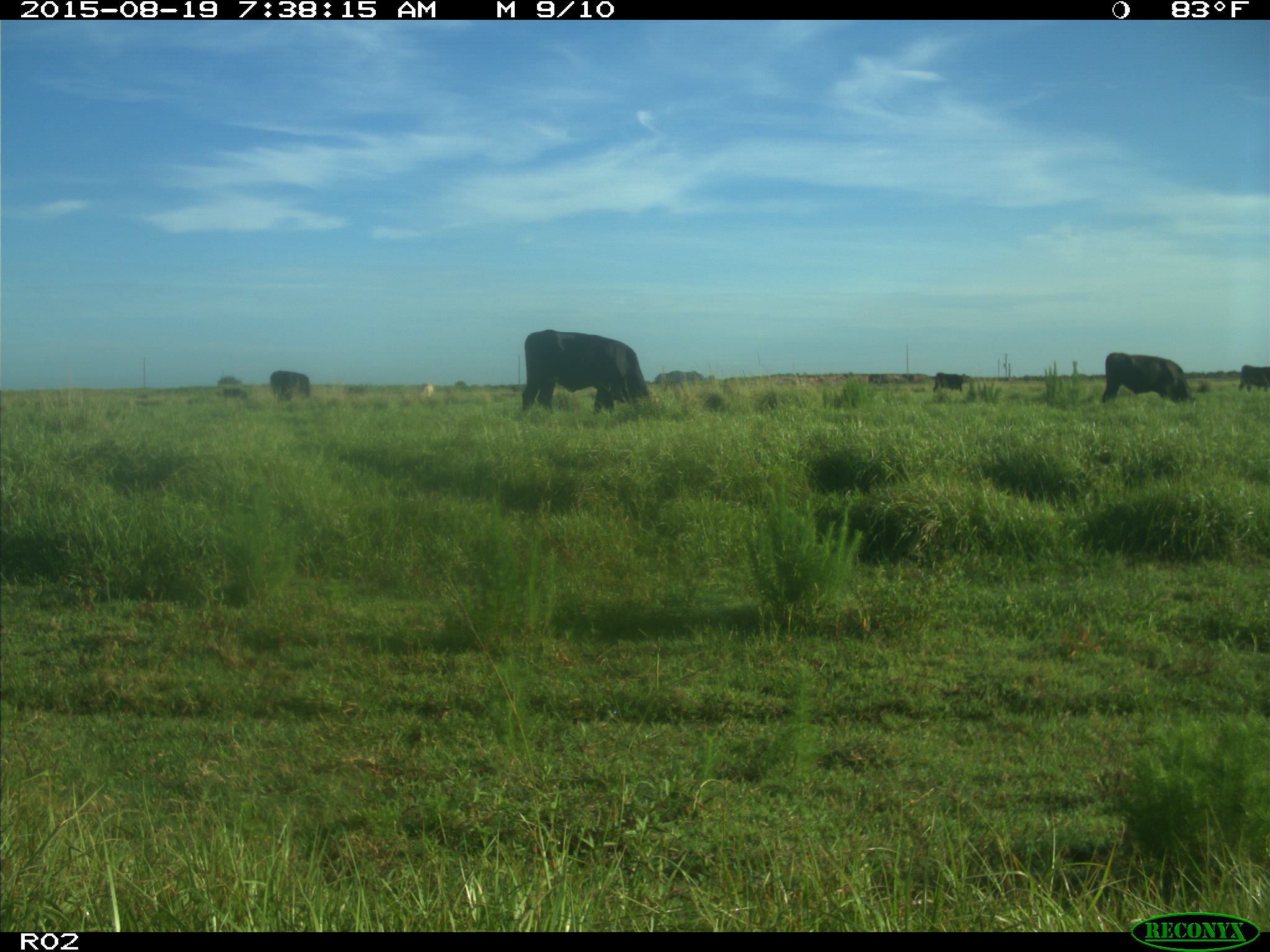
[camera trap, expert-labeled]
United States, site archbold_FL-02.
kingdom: Animalia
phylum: Chordata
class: Mammalia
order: Artiodactyla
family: Bovidae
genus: Bos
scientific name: Bos taurus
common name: domestic cow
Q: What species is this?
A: Bos taurus (domestic cow).